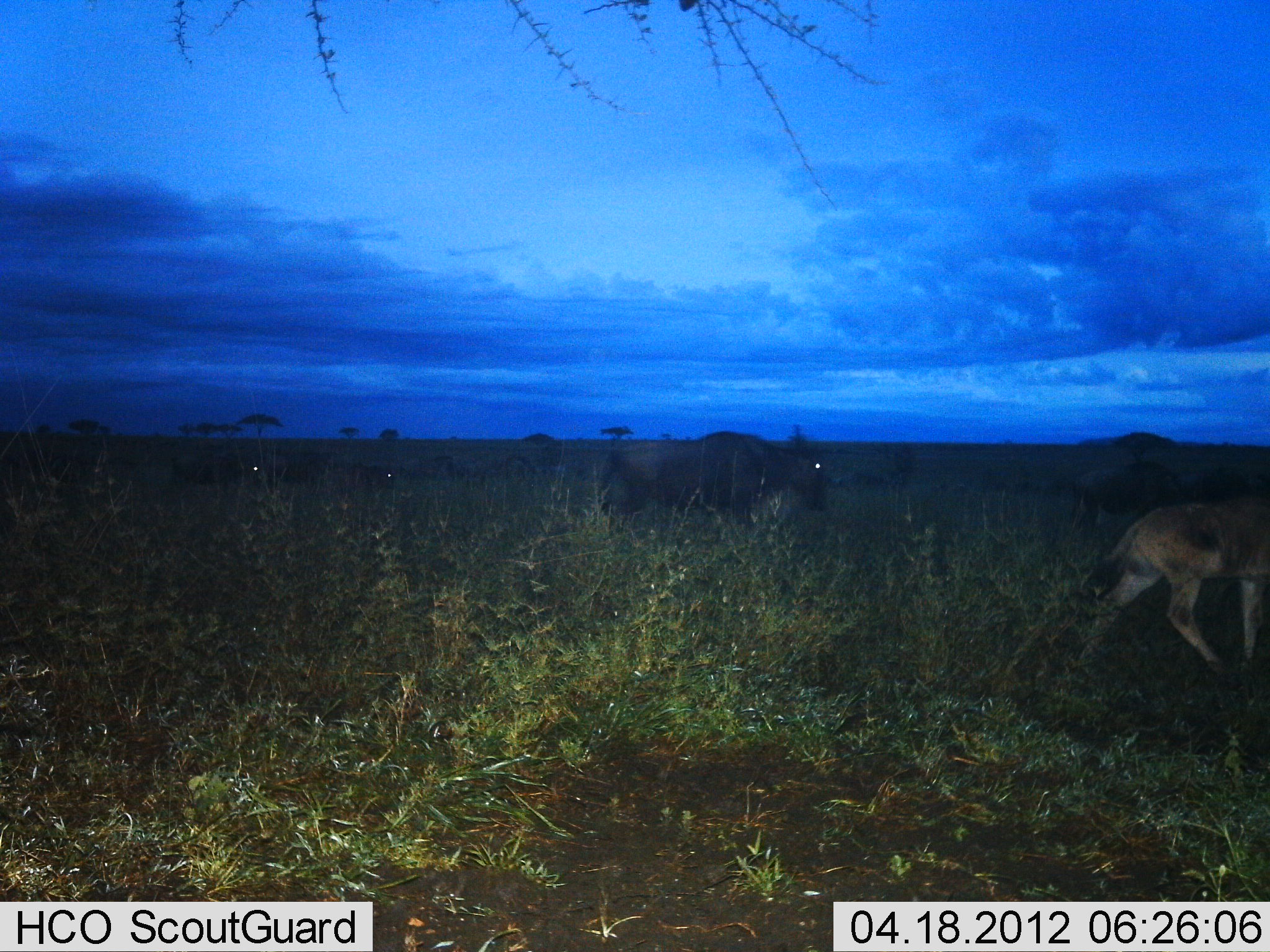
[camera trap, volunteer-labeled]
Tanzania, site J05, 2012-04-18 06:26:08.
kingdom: Animalia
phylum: Chordata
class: Mammalia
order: Artiodactyla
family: Bovidae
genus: Connochaetes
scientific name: Connochaetes taurinus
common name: blue wildebeest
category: wildebeest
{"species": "wildebeest (blue wildebeest) (Connochaetes taurinus)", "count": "6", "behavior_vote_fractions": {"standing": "32%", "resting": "0%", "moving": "95%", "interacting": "0%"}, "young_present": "47%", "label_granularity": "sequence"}